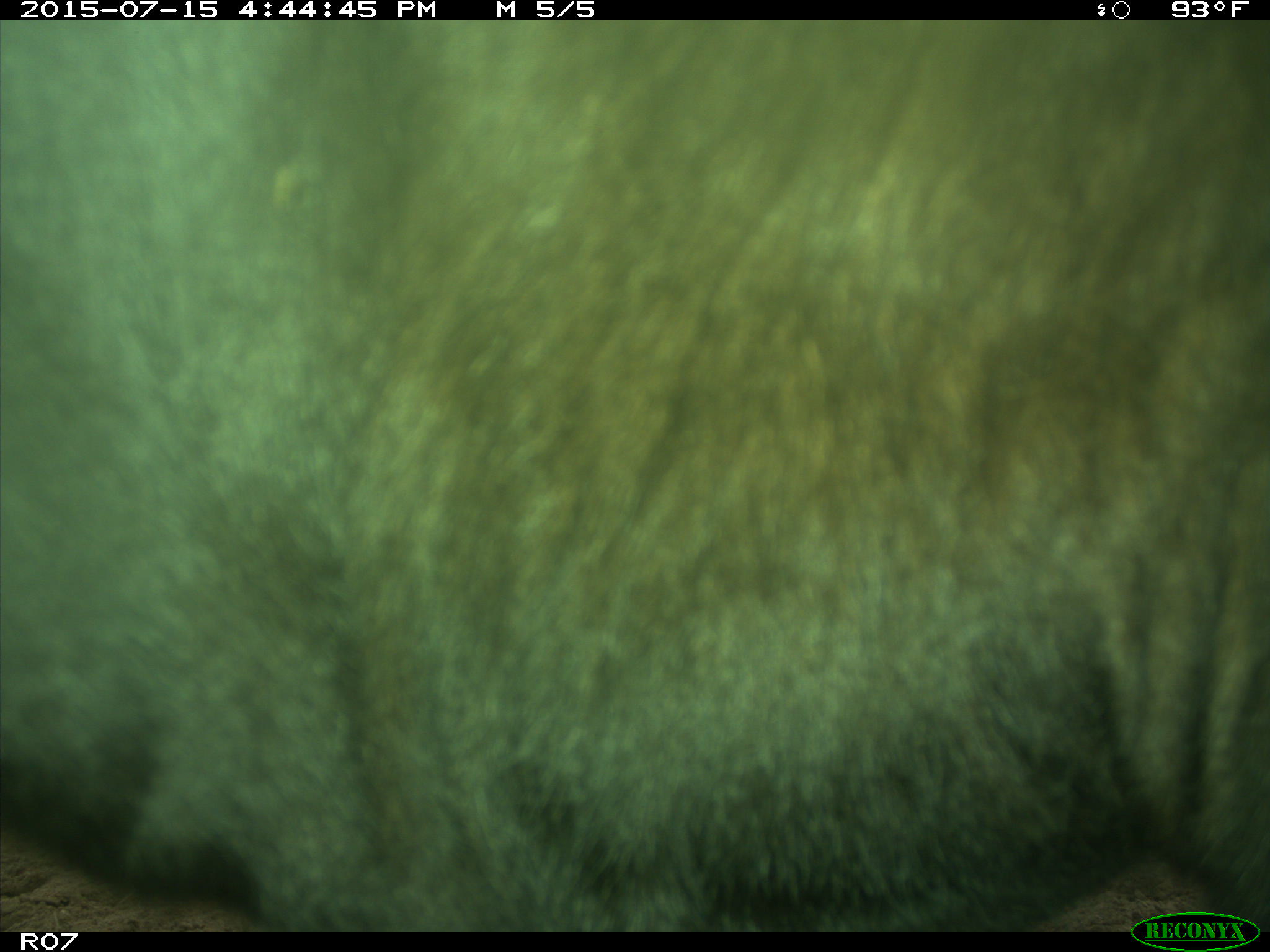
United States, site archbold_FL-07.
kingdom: Animalia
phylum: Chordata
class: Mammalia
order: Artiodactyla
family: Bovidae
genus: Bos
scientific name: Bos taurus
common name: domestic cow